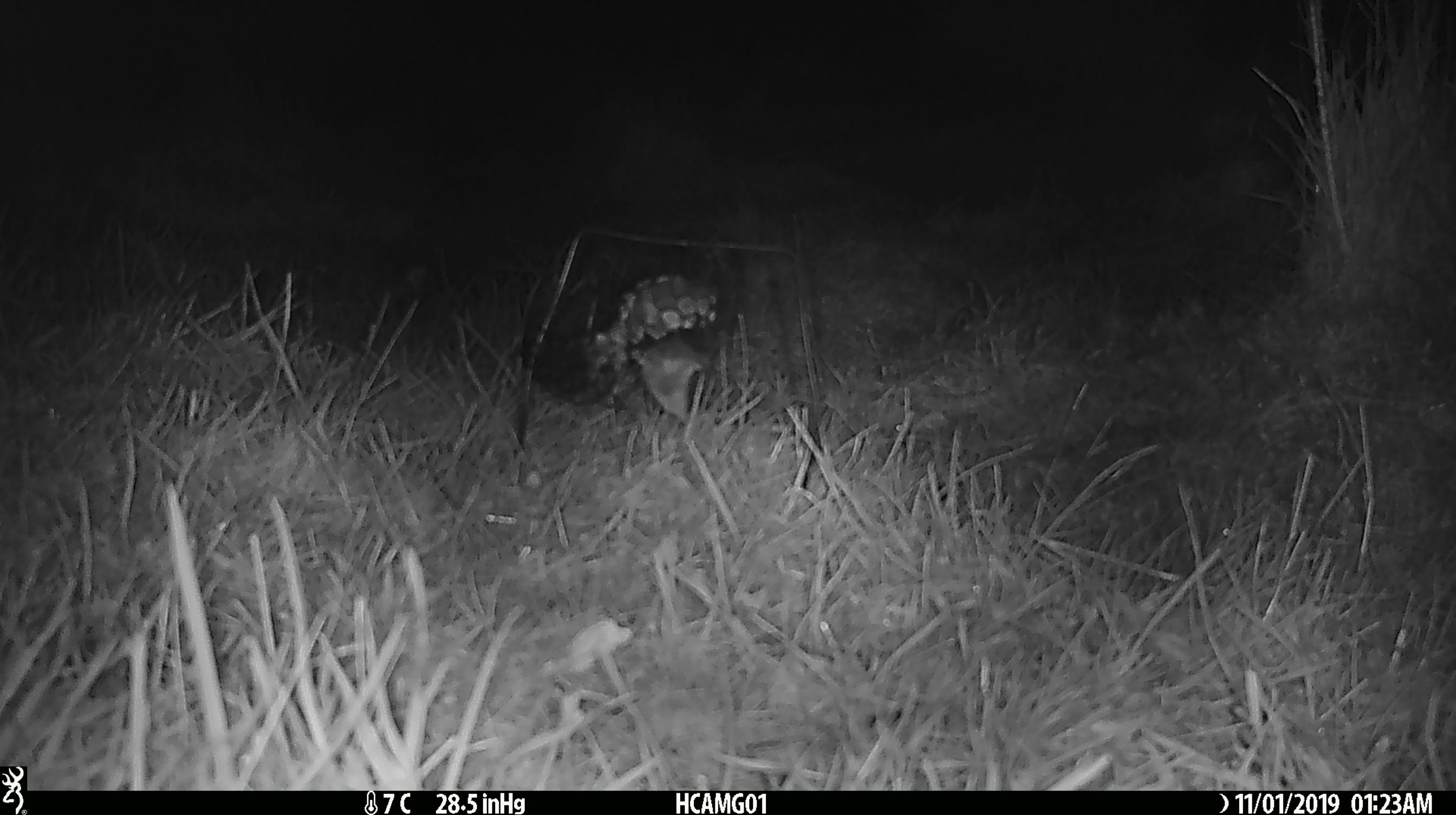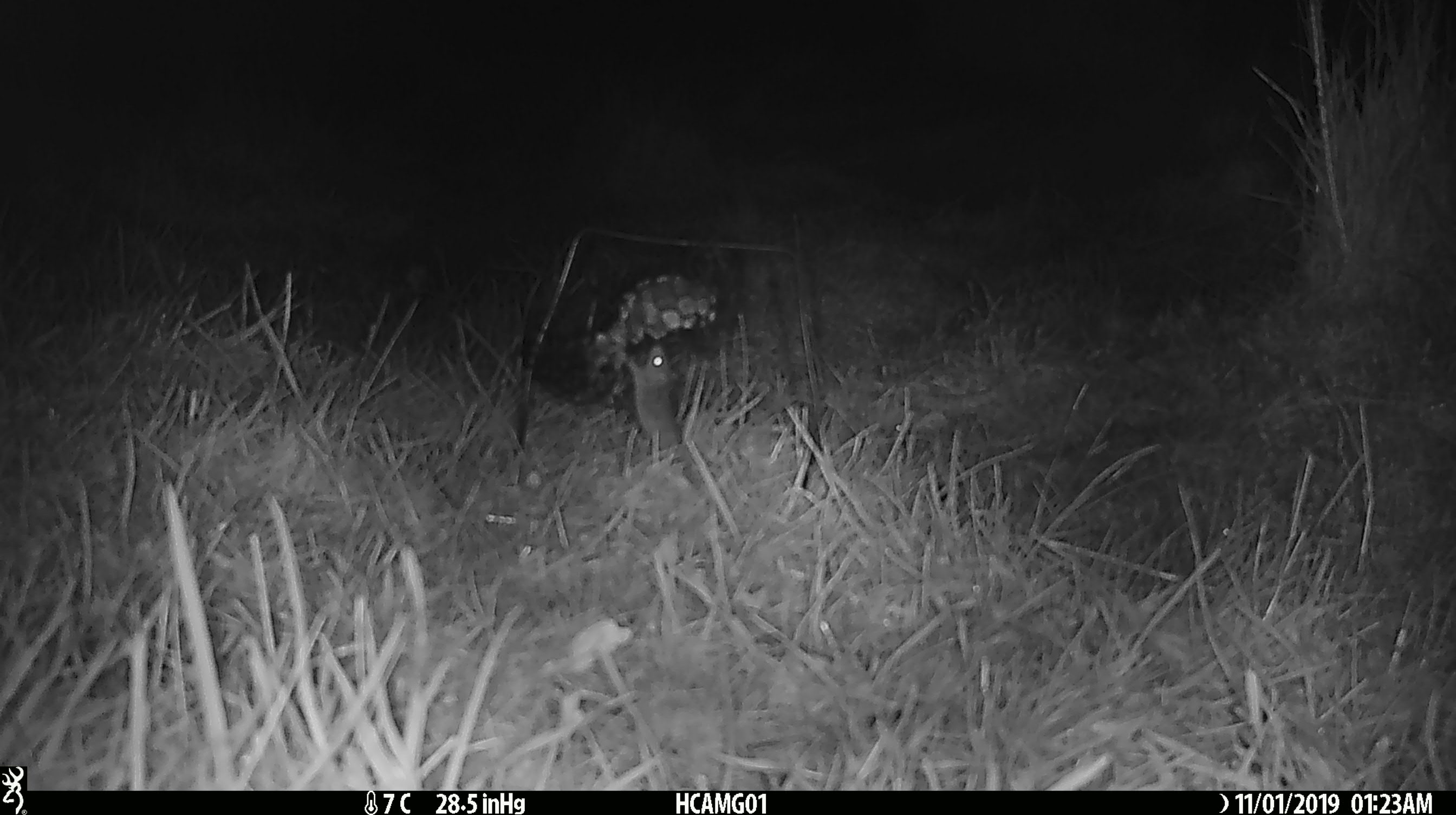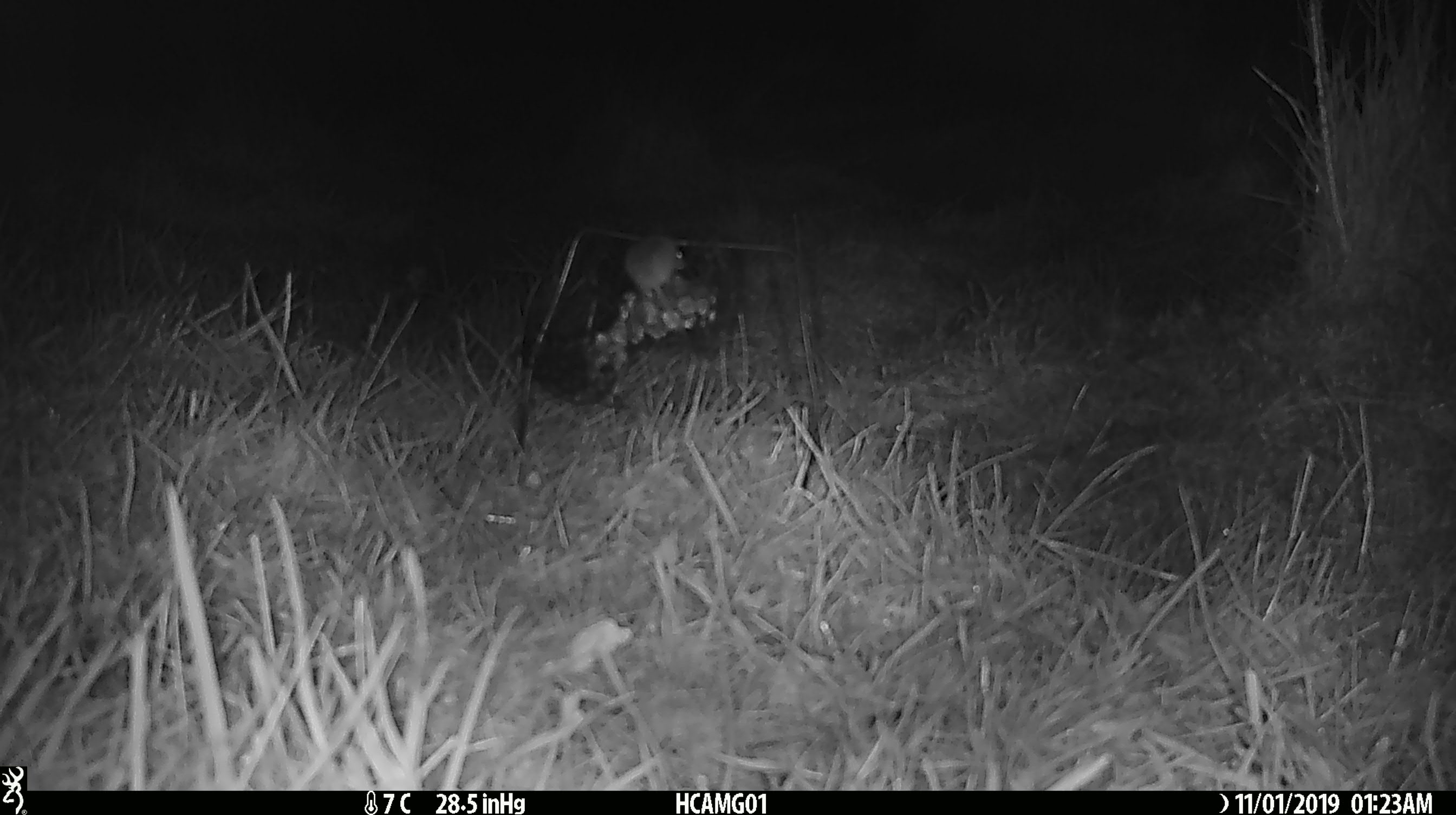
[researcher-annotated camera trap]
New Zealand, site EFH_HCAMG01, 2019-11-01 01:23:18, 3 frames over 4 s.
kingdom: Animalia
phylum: Chordata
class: Mammalia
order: Rodentia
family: Muridae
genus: Mus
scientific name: Mus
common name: mouse